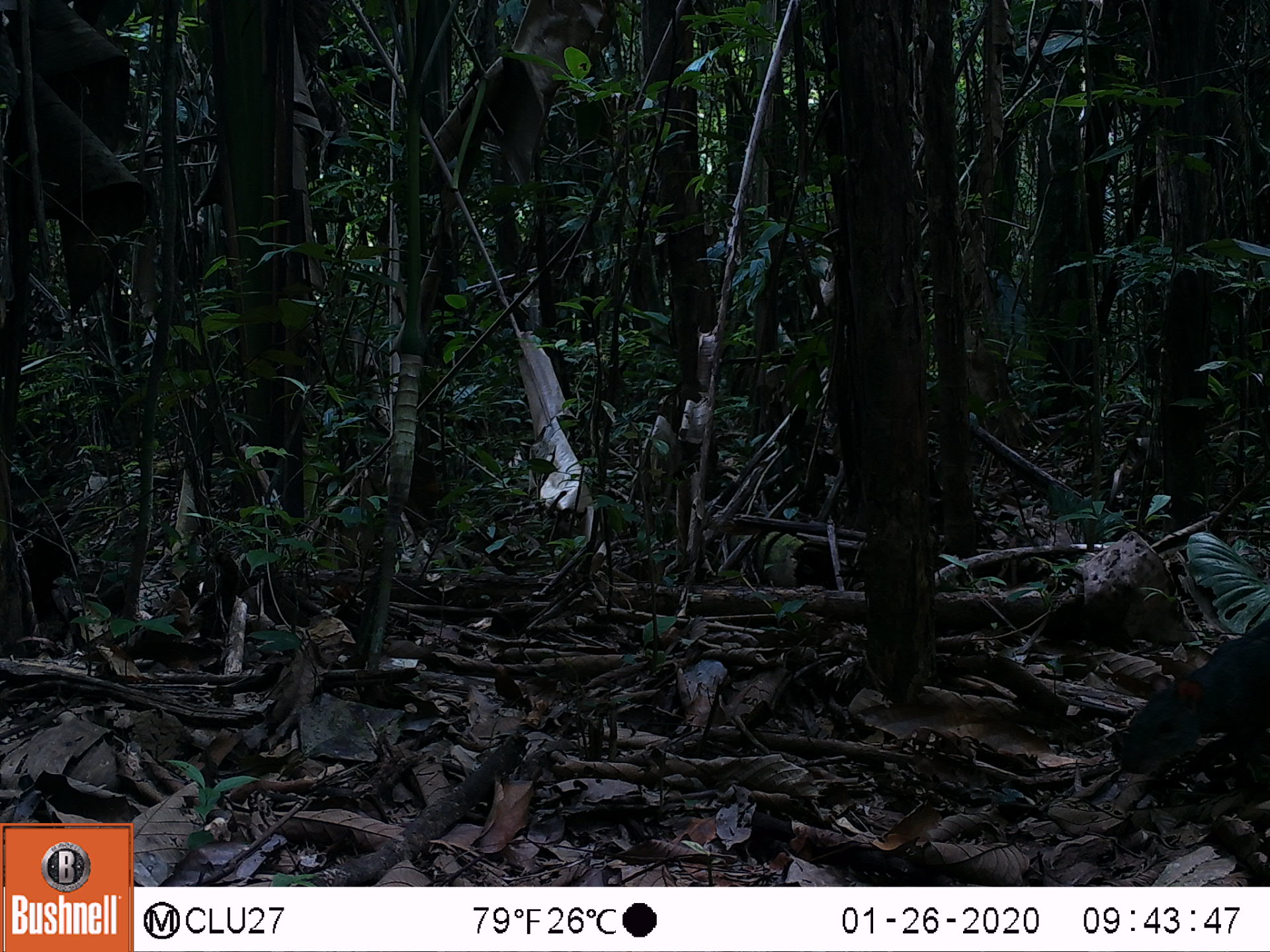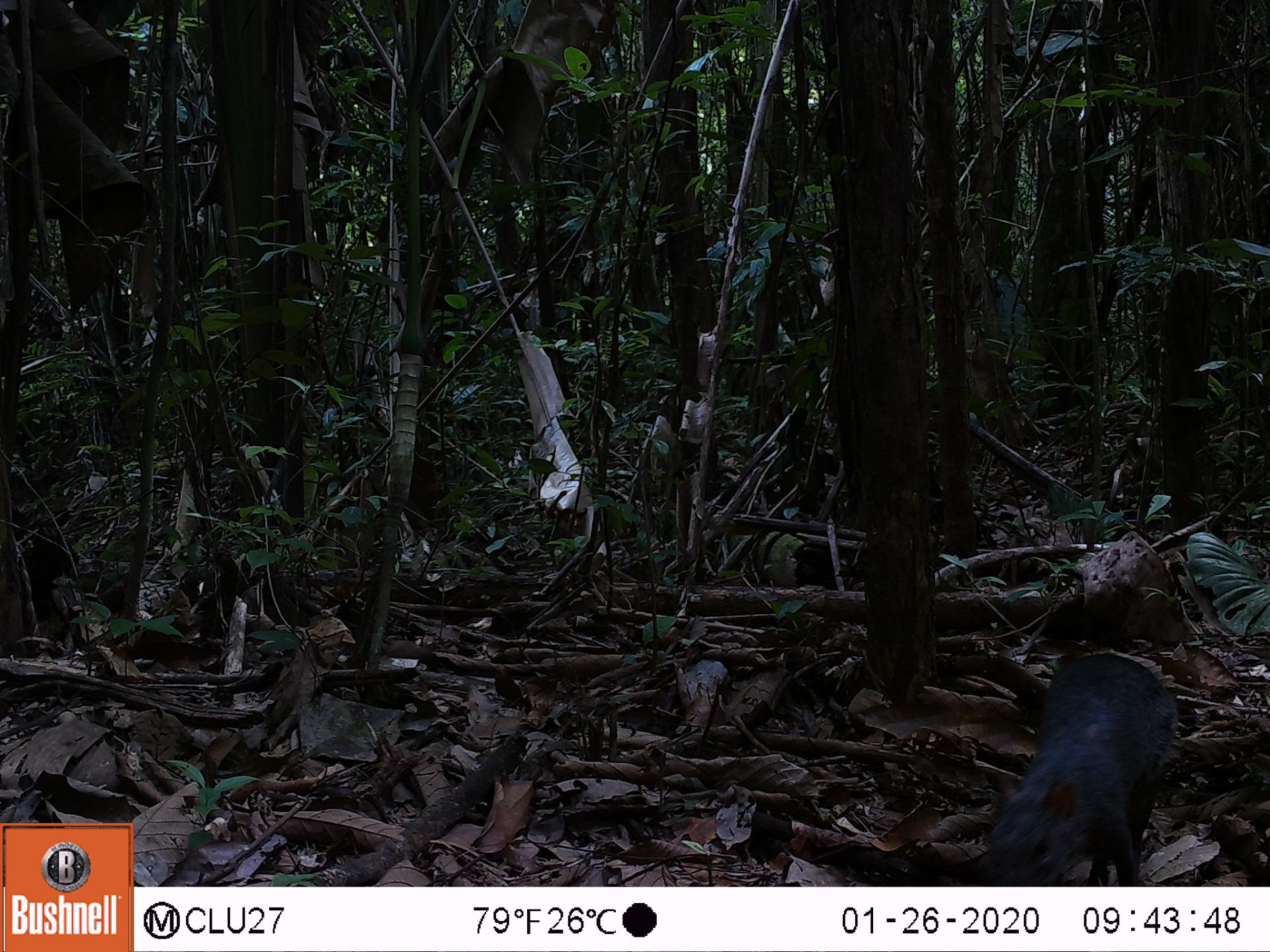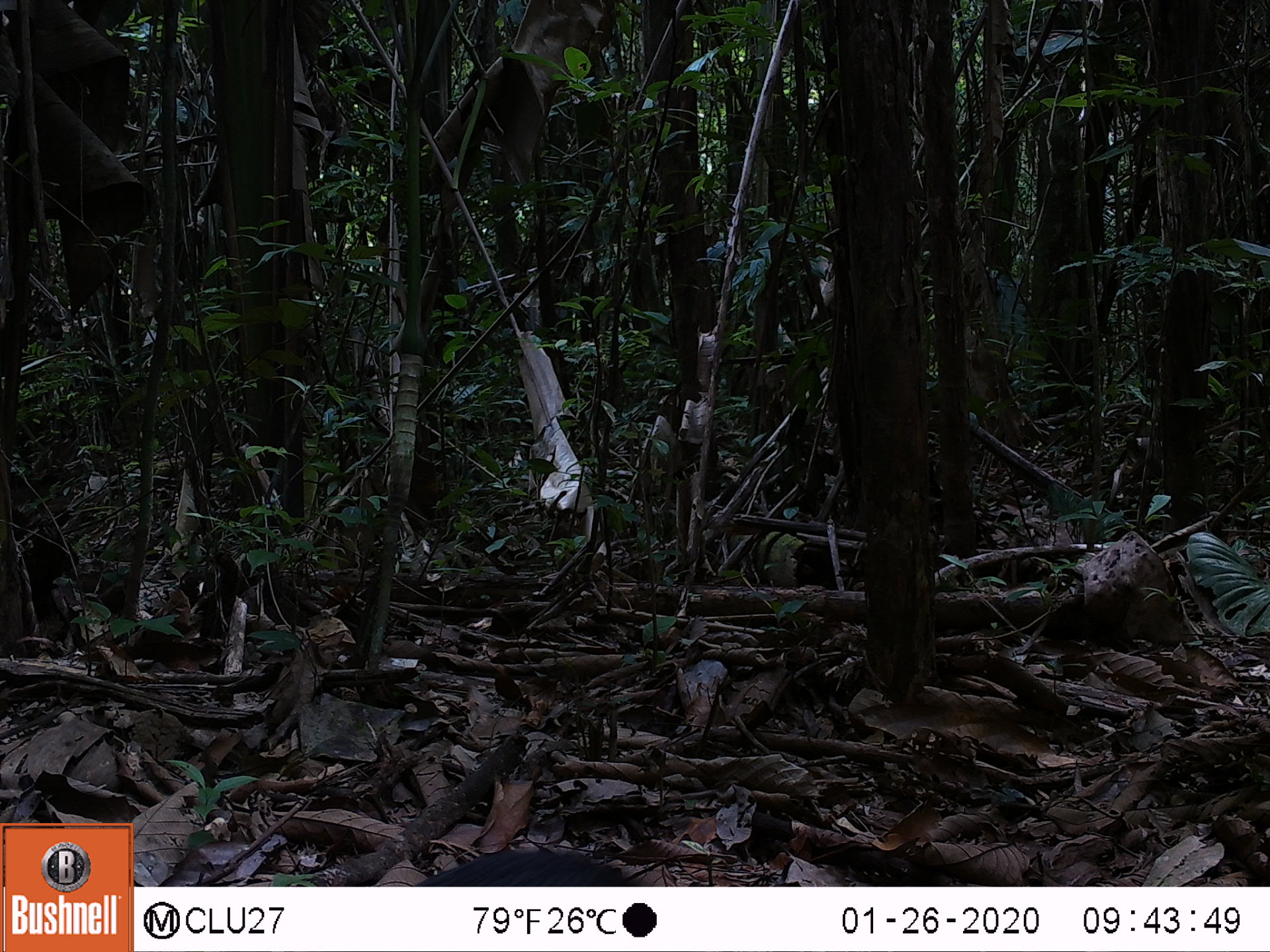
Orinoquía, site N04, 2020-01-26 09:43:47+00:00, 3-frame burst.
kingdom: Animalia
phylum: Chordata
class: Mammalia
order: Rodentia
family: Dasyproctidae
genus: Dasyprocta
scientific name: Dasyprocta fuliginosa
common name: black agouti